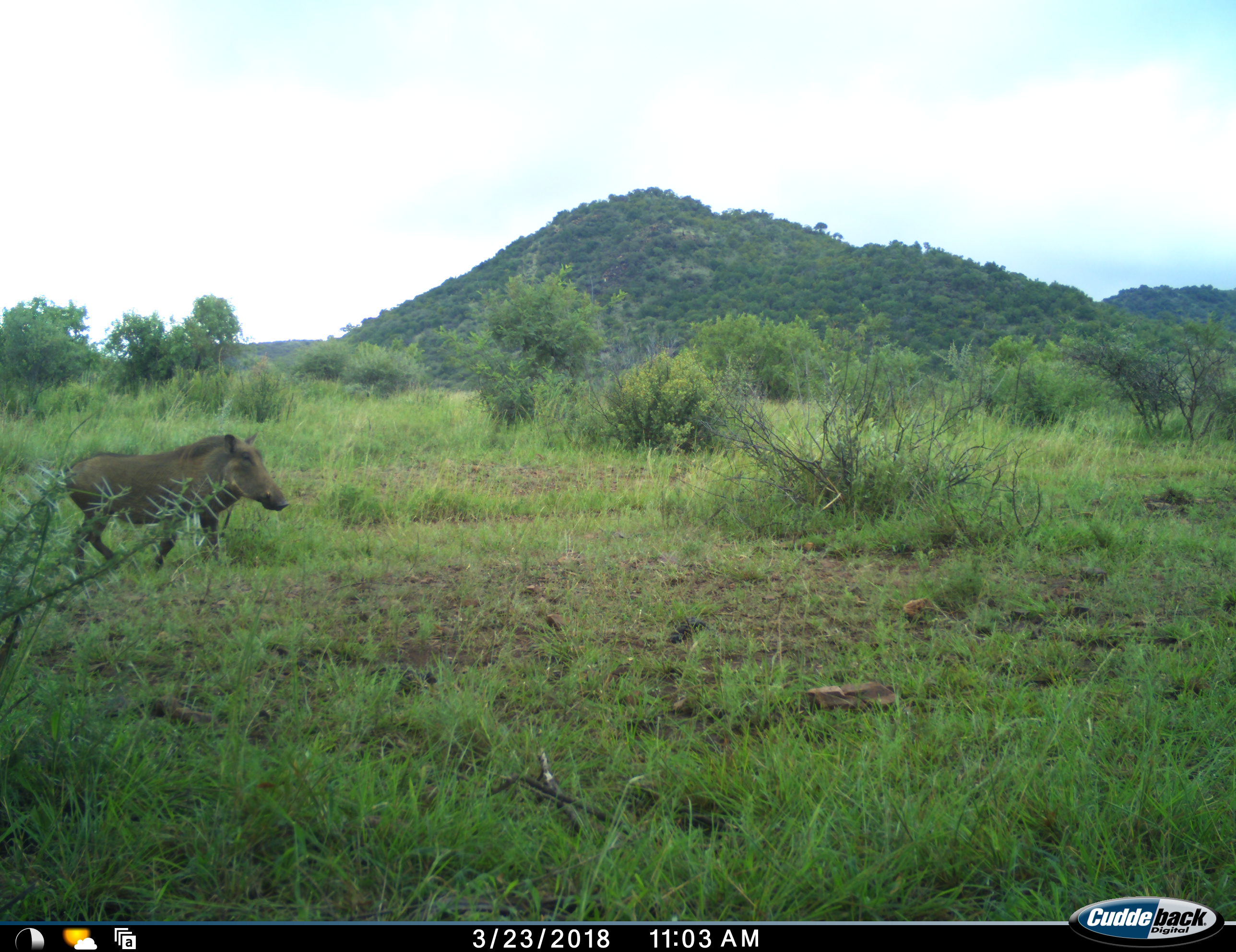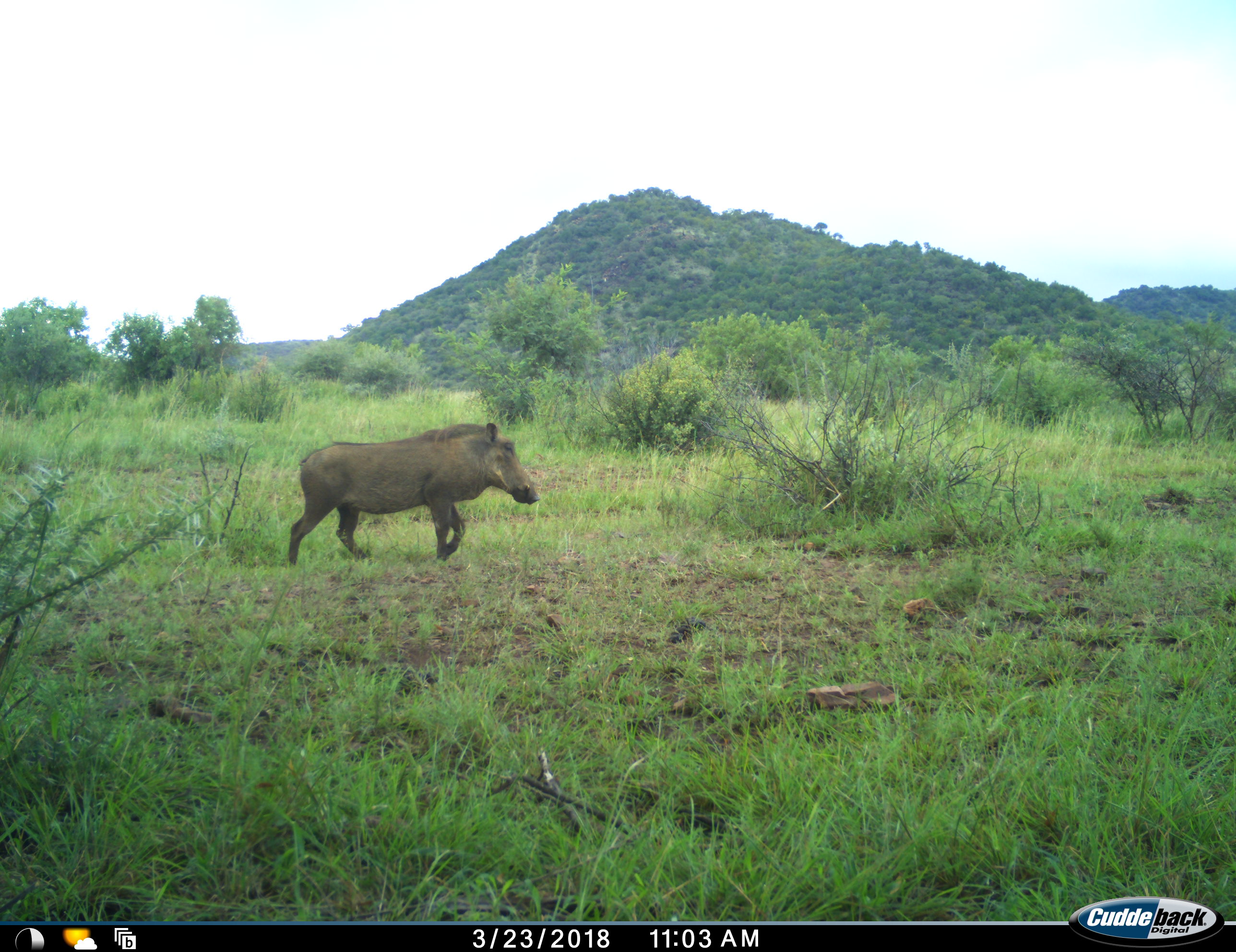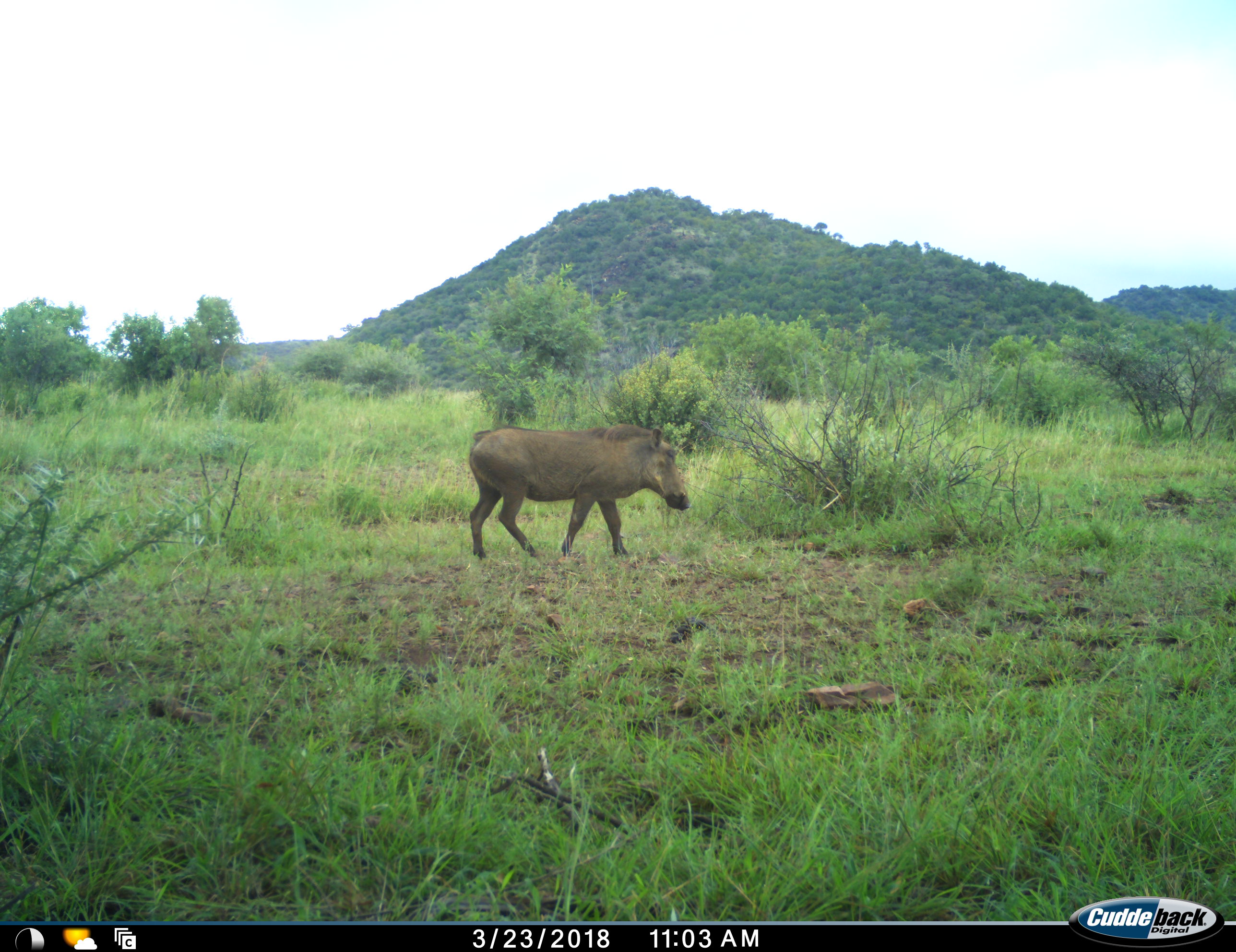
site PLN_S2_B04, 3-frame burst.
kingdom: Animalia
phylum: Chordata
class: Mammalia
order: Artiodactyla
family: Suidae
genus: Phacochoerus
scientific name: Phacochoerus africanus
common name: warthog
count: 1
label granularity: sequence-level